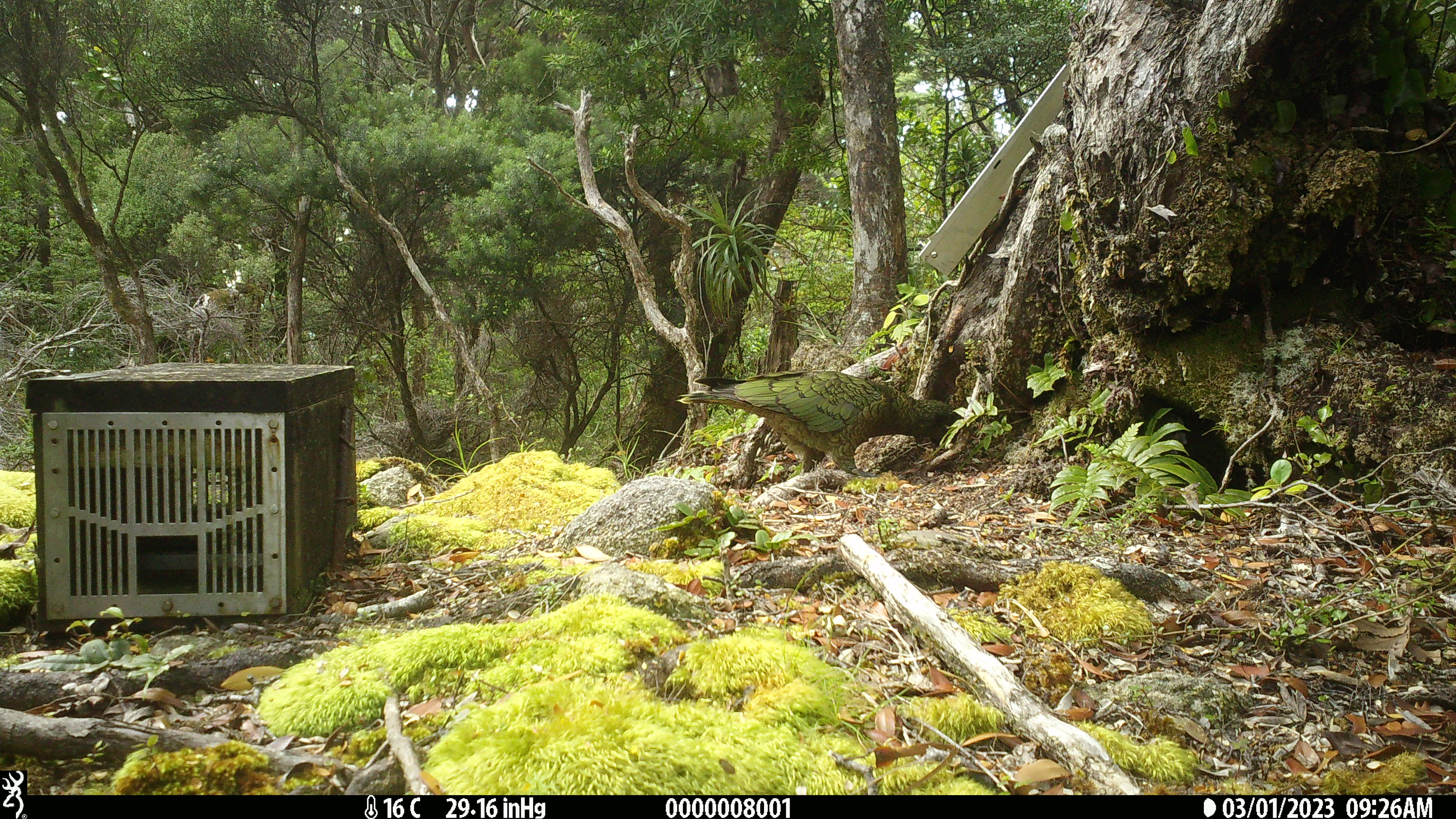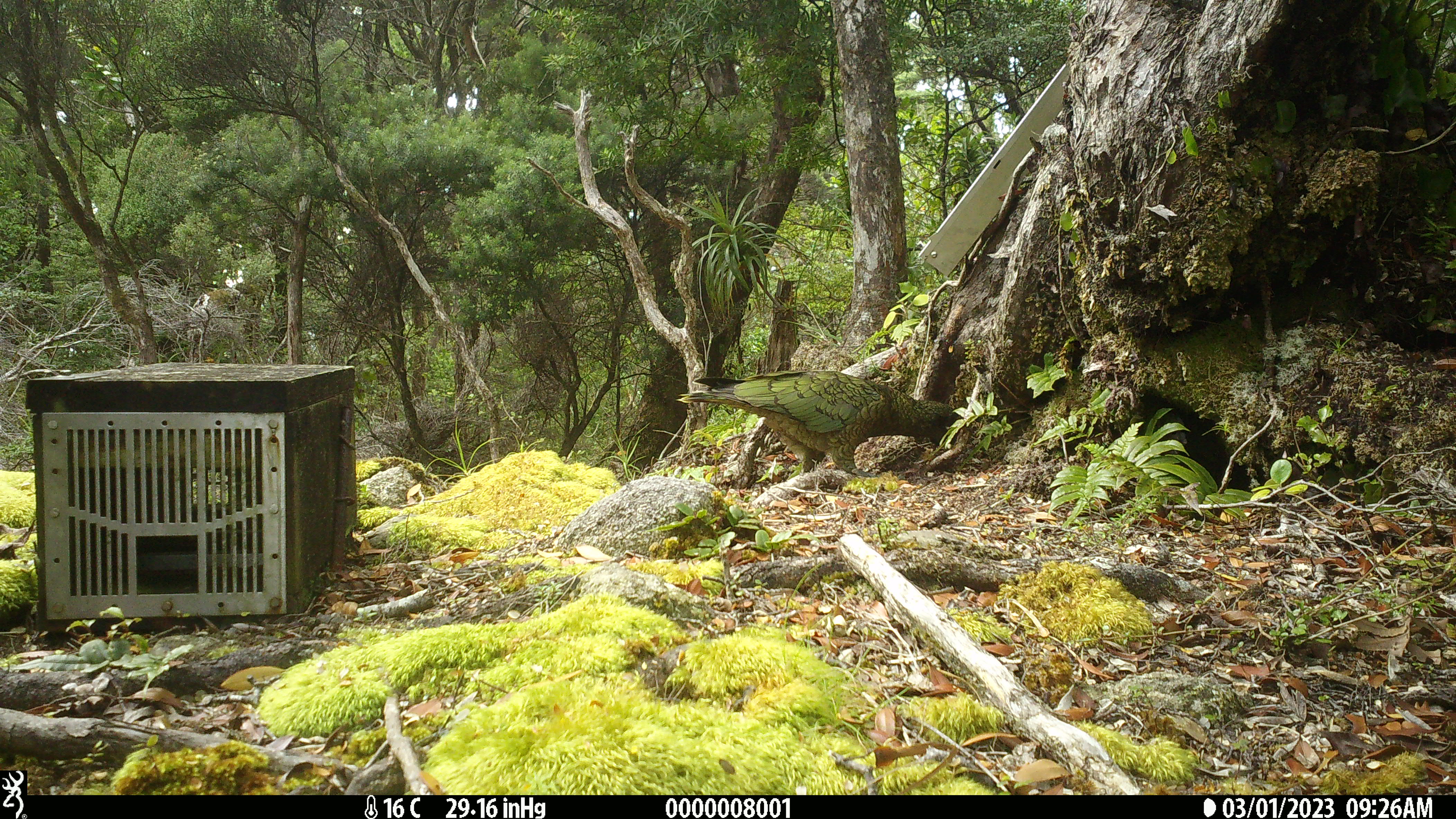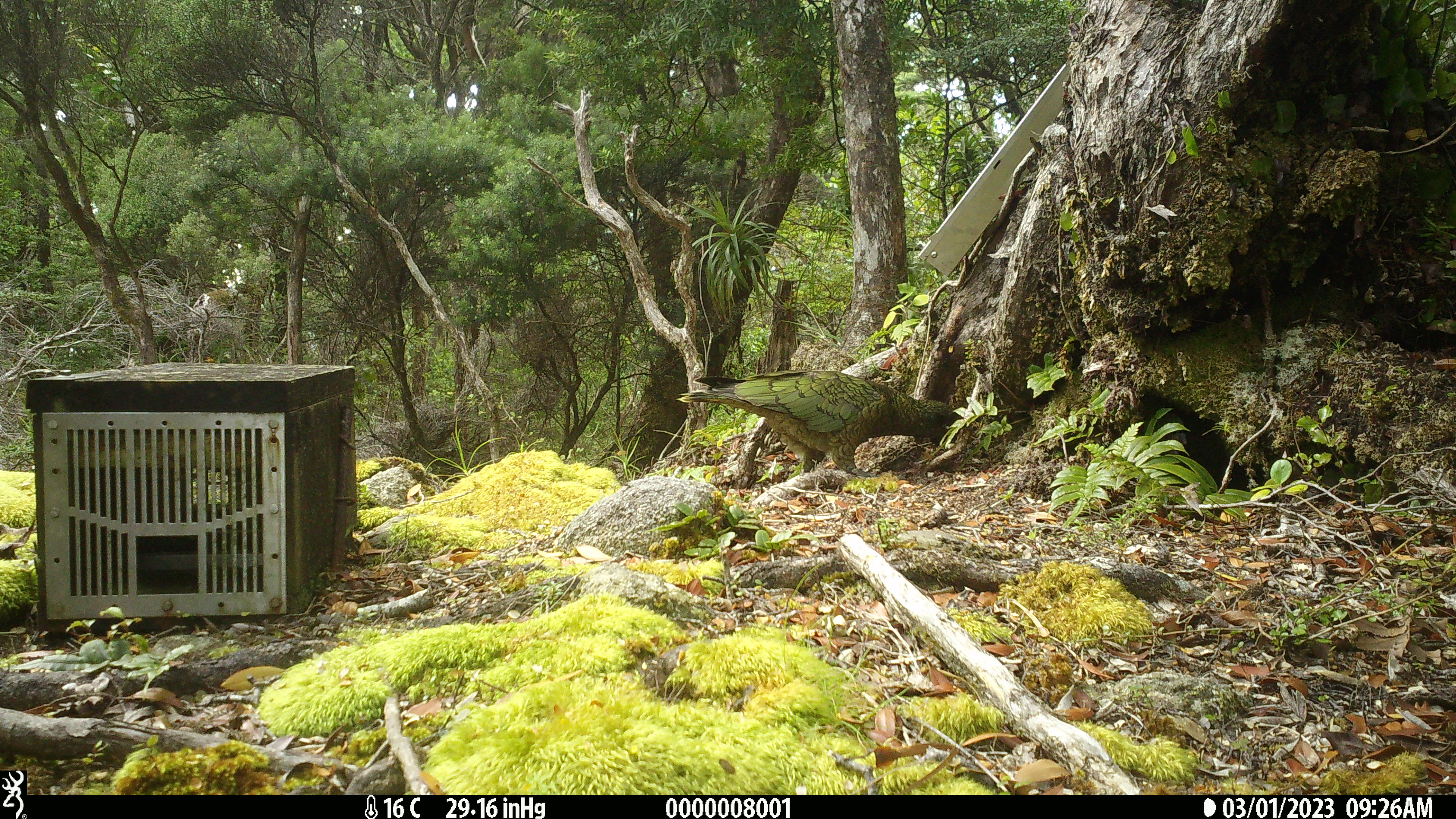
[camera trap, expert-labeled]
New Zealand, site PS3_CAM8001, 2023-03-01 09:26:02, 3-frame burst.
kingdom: Animalia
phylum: Chordata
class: Aves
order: Psittaciformes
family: Strigopidae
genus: Nestor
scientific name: Nestor notabilis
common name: kea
Kea (Nestor notabilis).